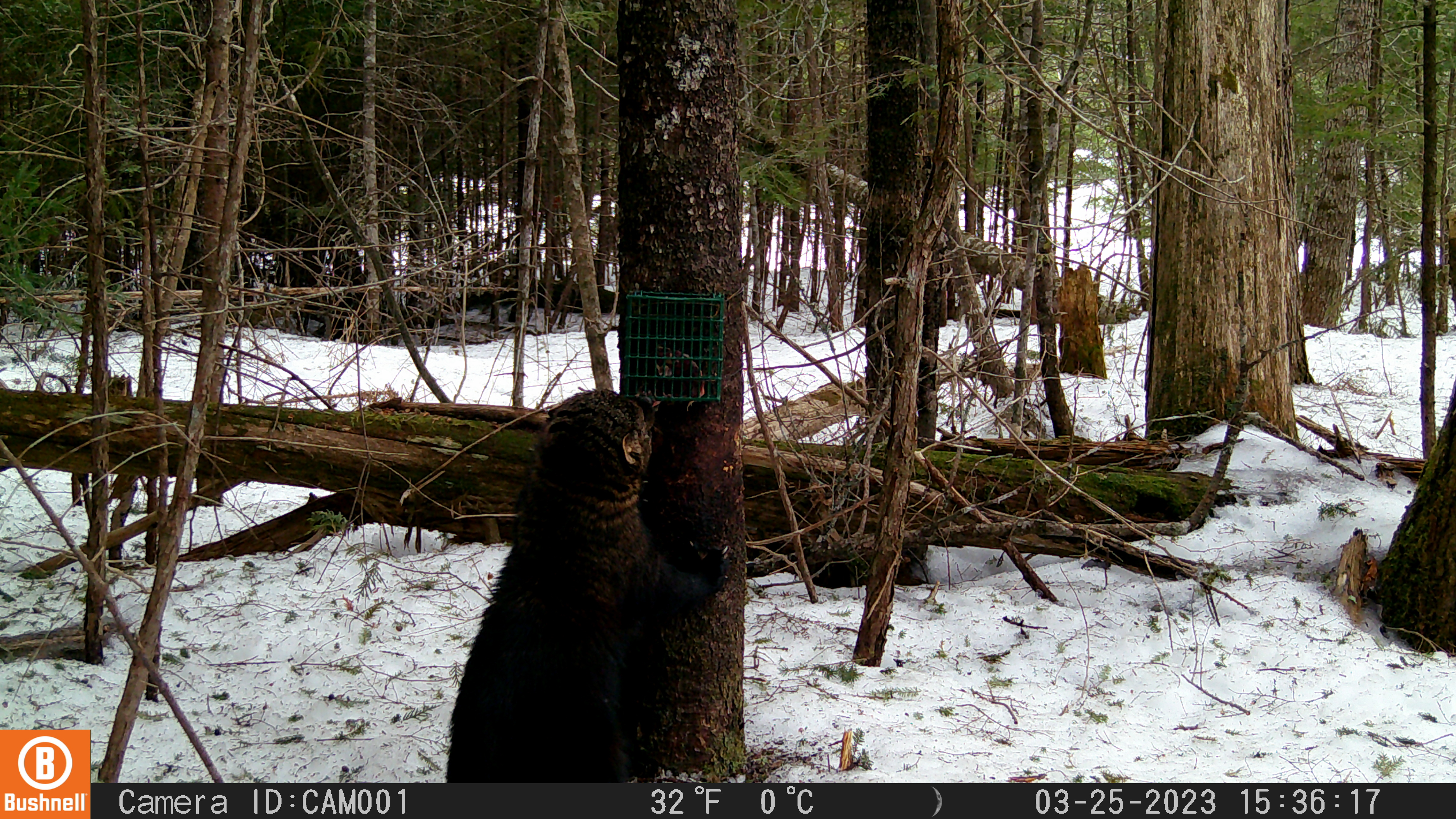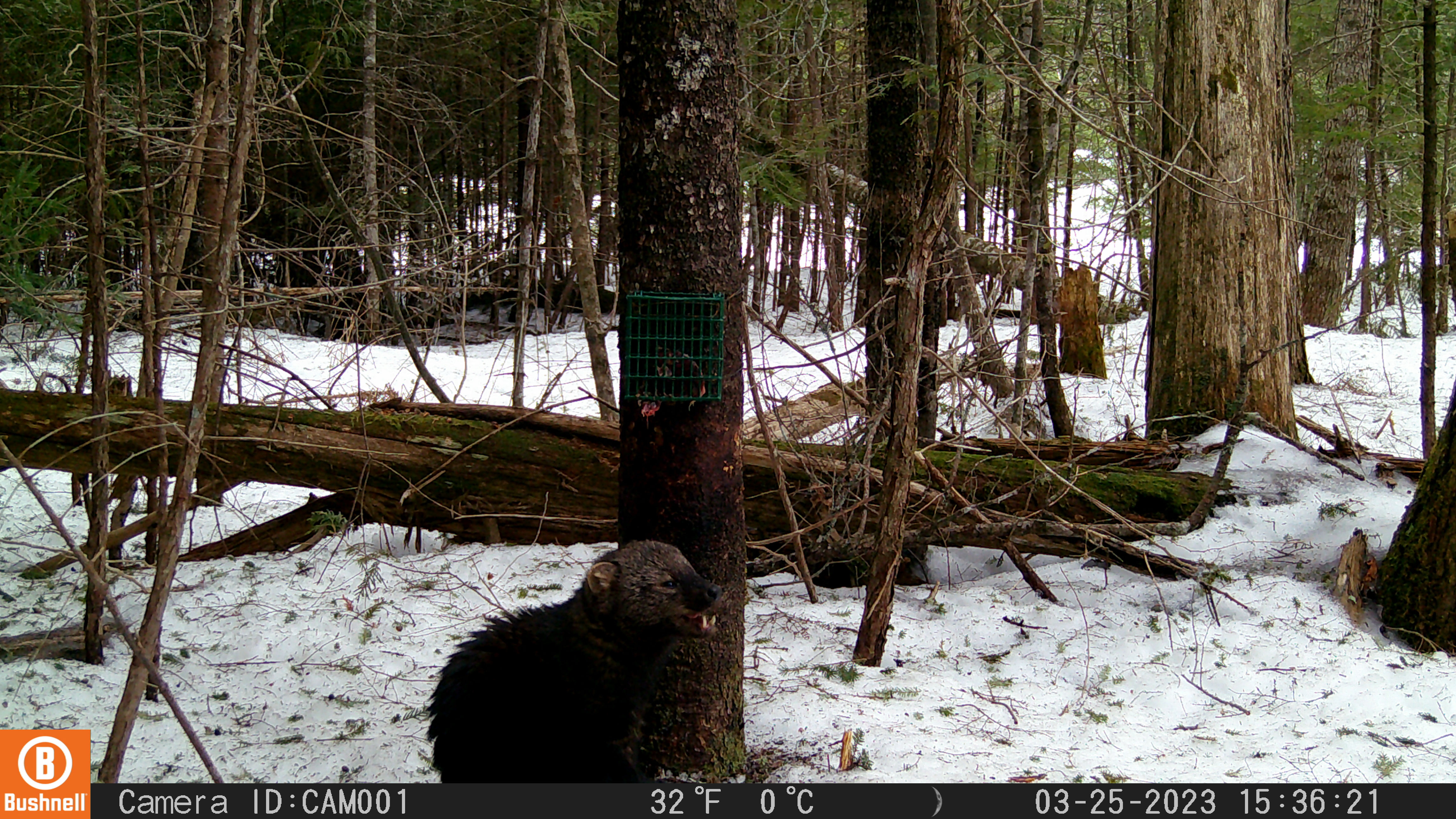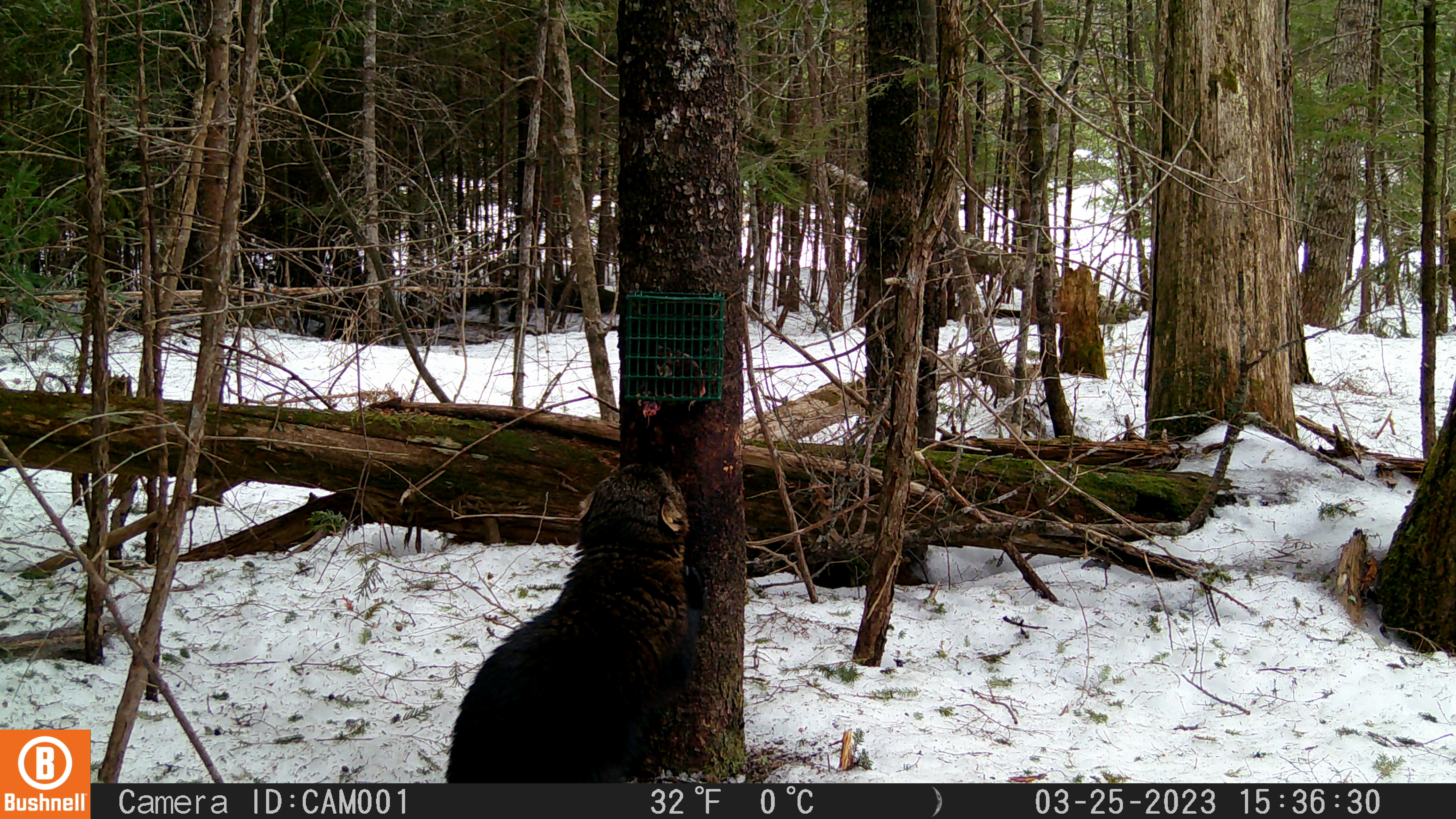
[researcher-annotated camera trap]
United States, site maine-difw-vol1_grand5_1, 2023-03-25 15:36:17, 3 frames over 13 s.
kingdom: Animalia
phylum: Chordata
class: Mammalia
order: Carnivora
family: Mustelidae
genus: Pekania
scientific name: Pekania pennanti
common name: fisher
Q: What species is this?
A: Fisher (Pekania pennanti).